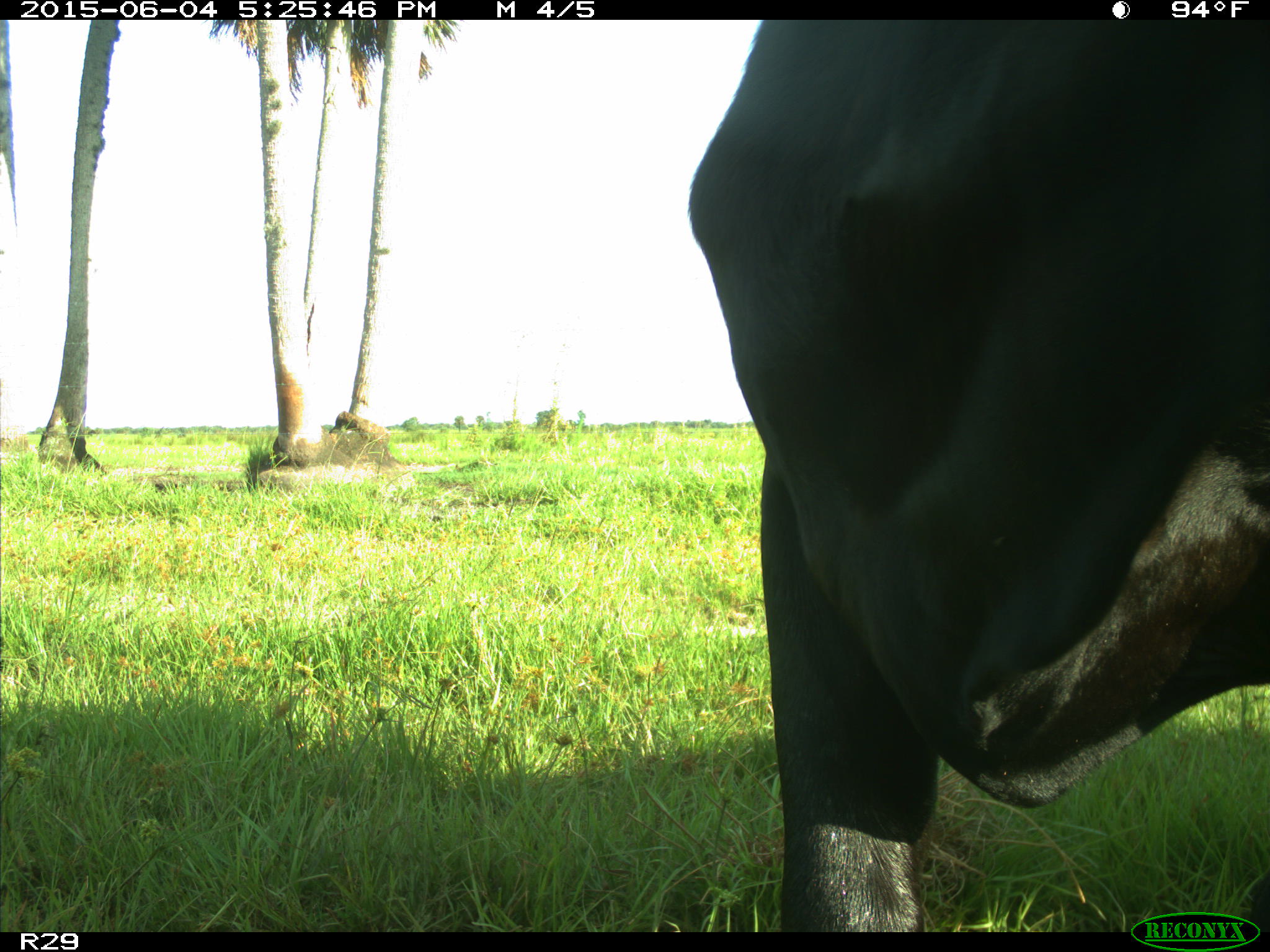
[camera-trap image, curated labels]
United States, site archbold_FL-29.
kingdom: Animalia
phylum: Chordata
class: Mammalia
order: Artiodactyla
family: Bovidae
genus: Bos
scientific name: Bos taurus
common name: domestic cow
Bos taurus (domestic cow).